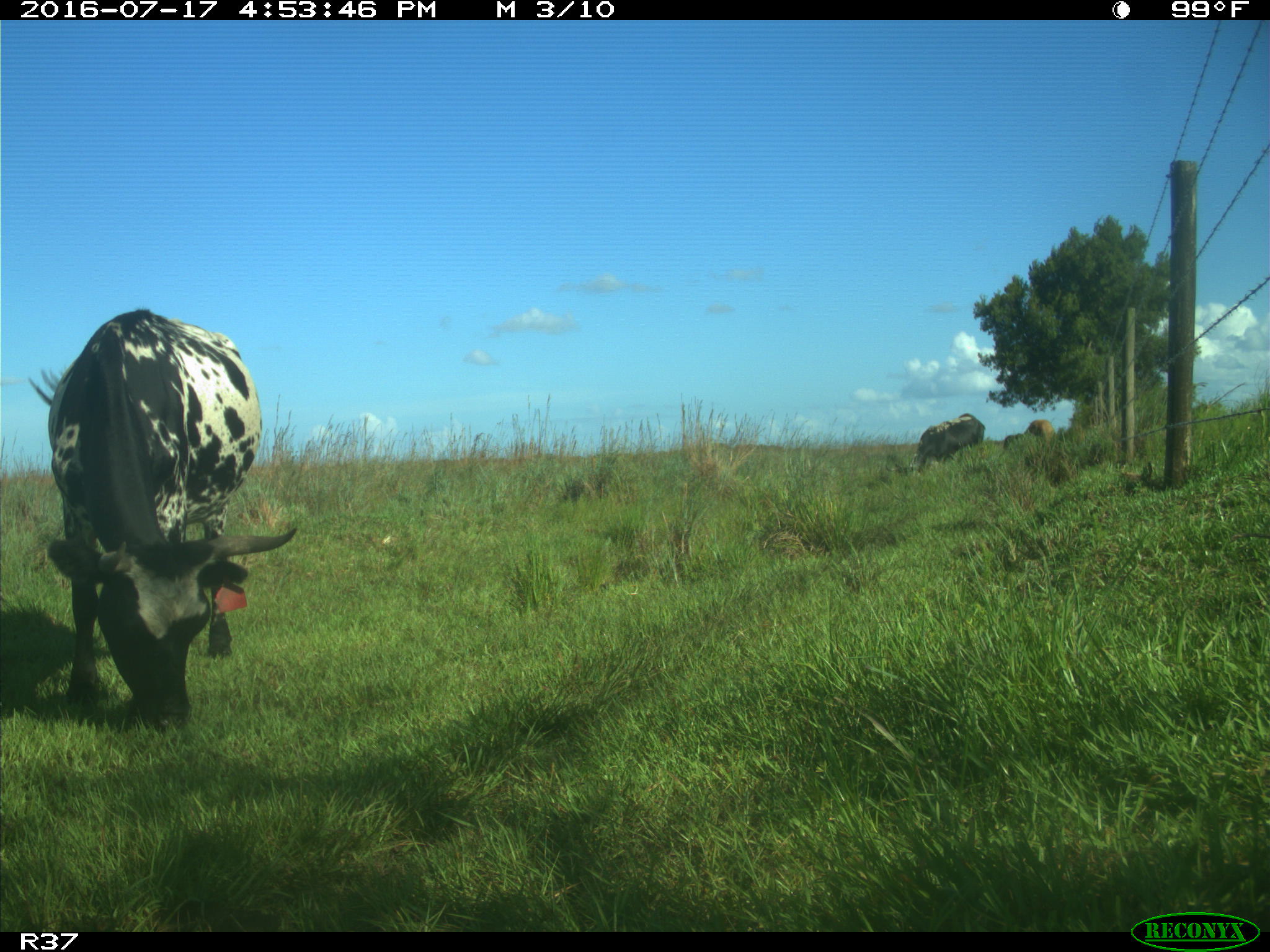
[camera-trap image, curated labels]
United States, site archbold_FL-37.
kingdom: Animalia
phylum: Chordata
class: Mammalia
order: Artiodactyla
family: Bovidae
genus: Bos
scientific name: Bos taurus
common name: domestic cow